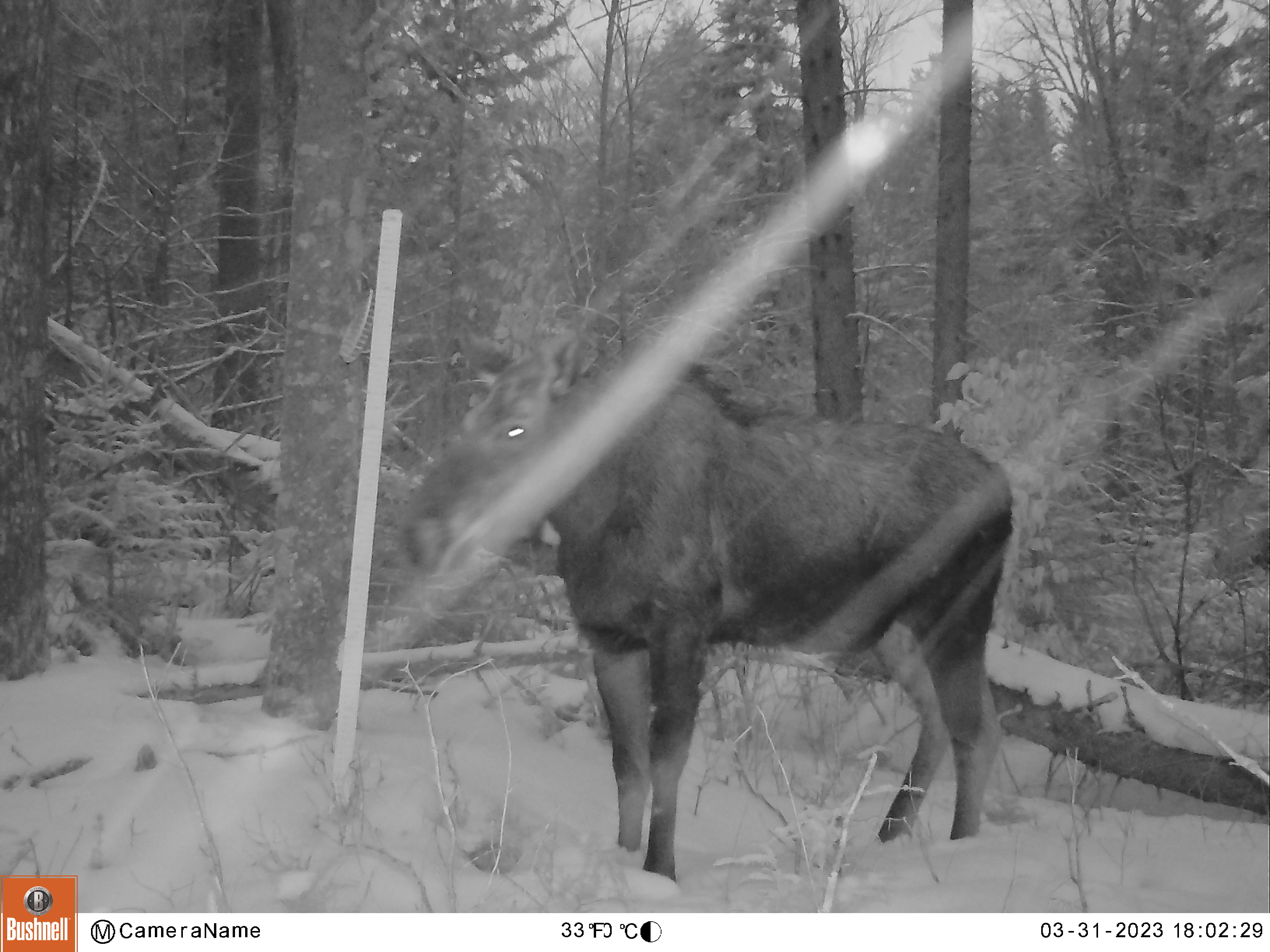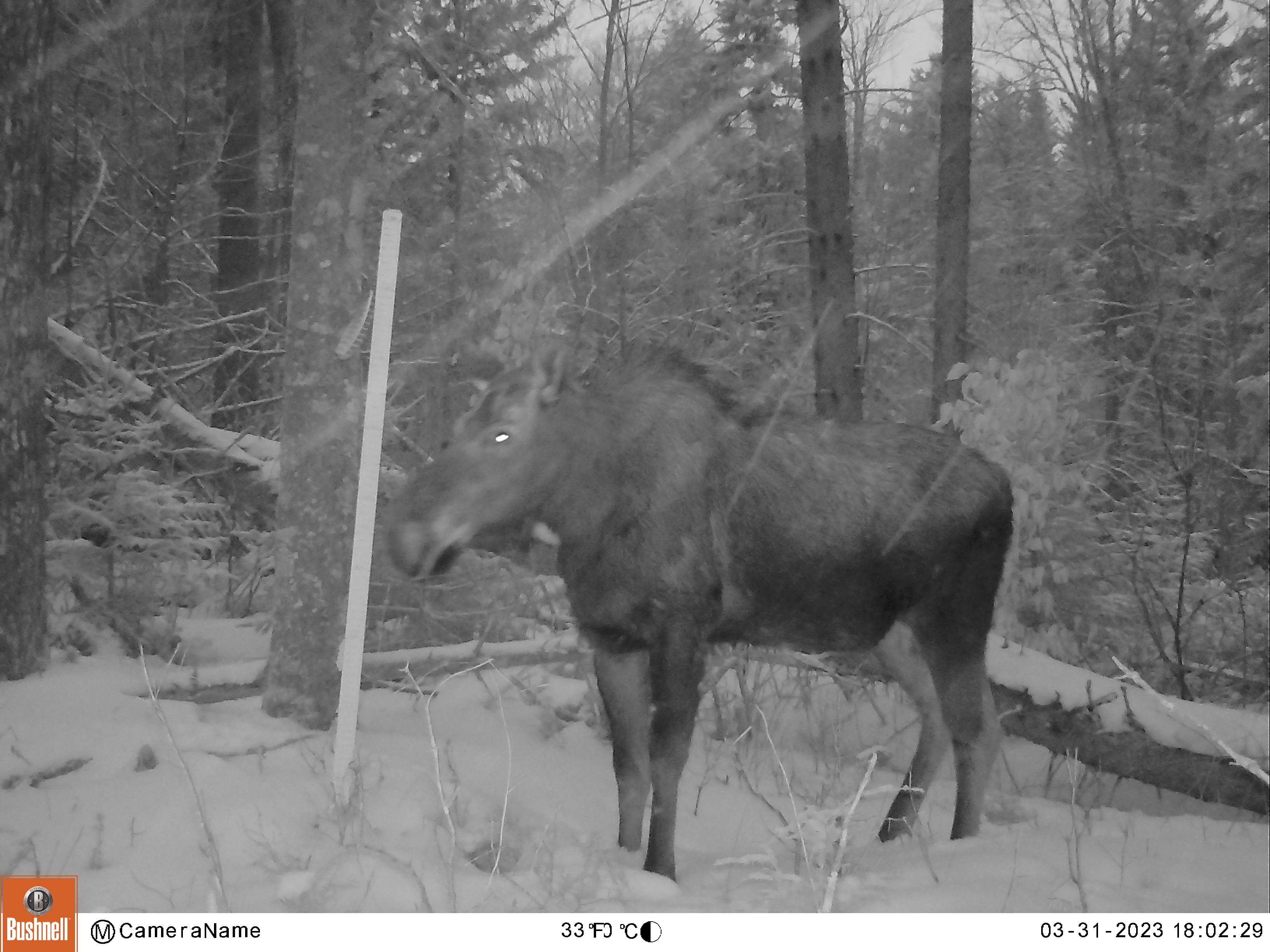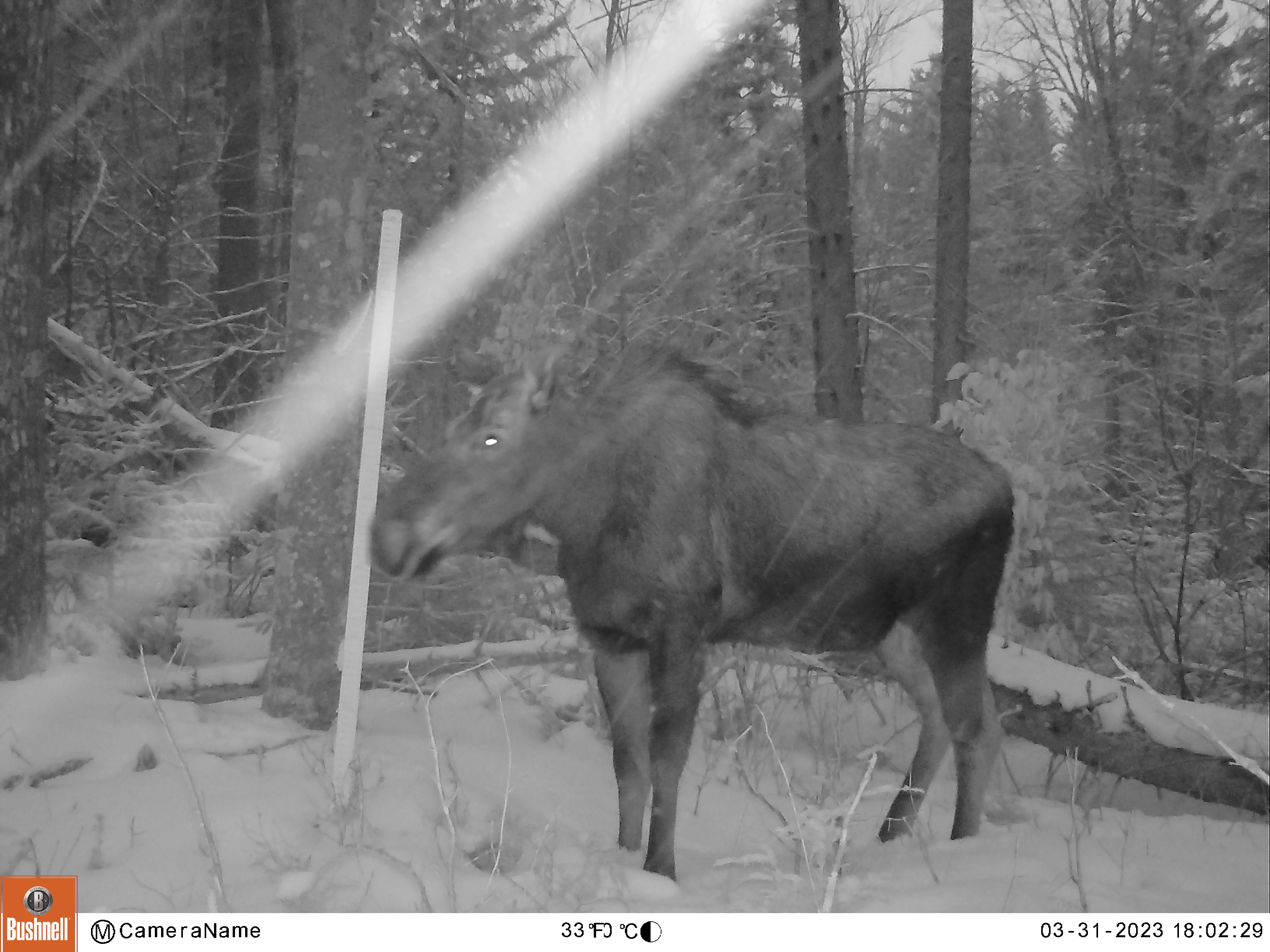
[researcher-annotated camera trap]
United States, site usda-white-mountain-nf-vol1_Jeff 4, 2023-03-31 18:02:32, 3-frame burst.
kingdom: Animalia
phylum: Chordata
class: Mammalia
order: Artiodactyla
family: Cervidae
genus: Alces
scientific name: Alces alces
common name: moose